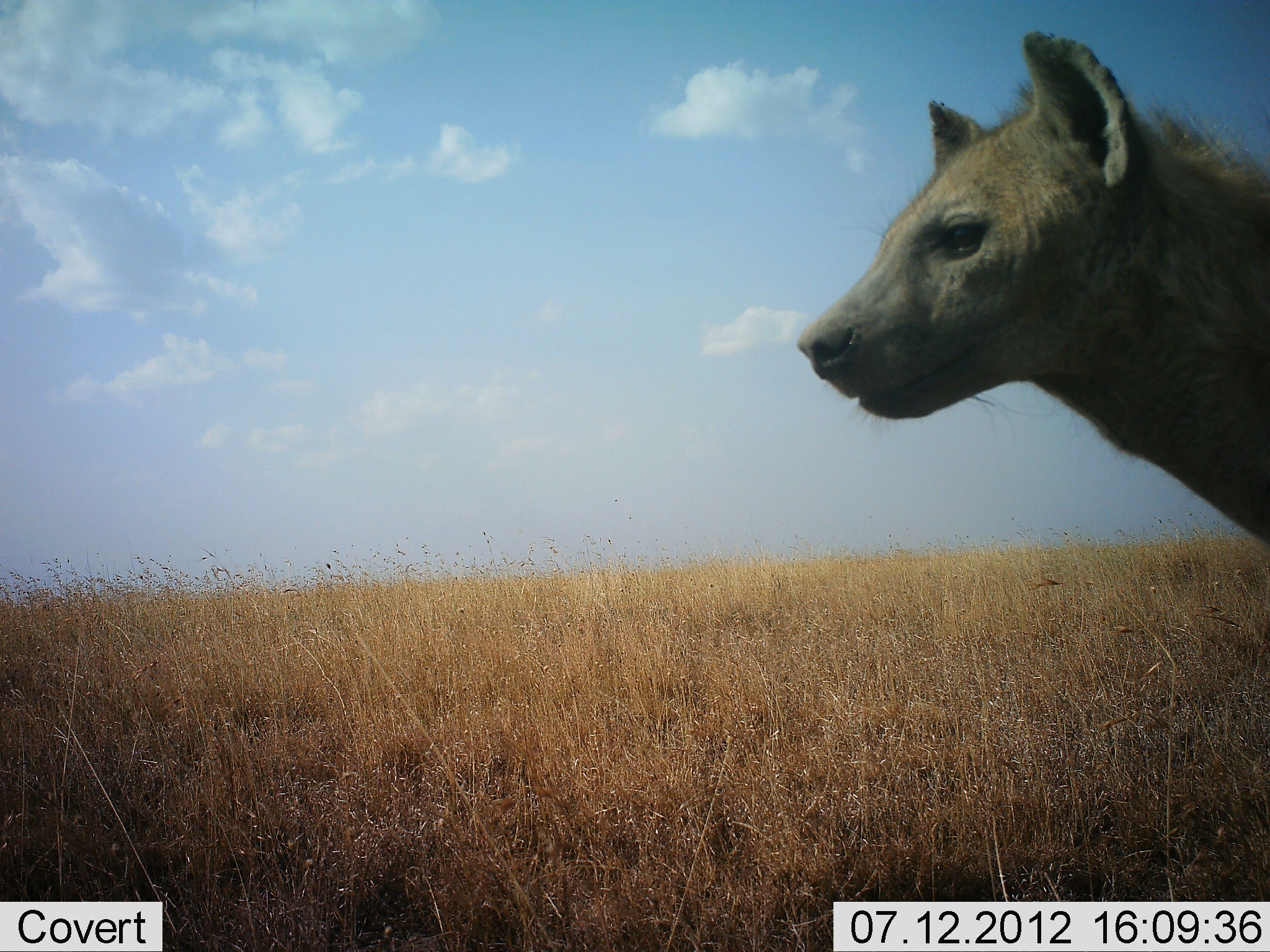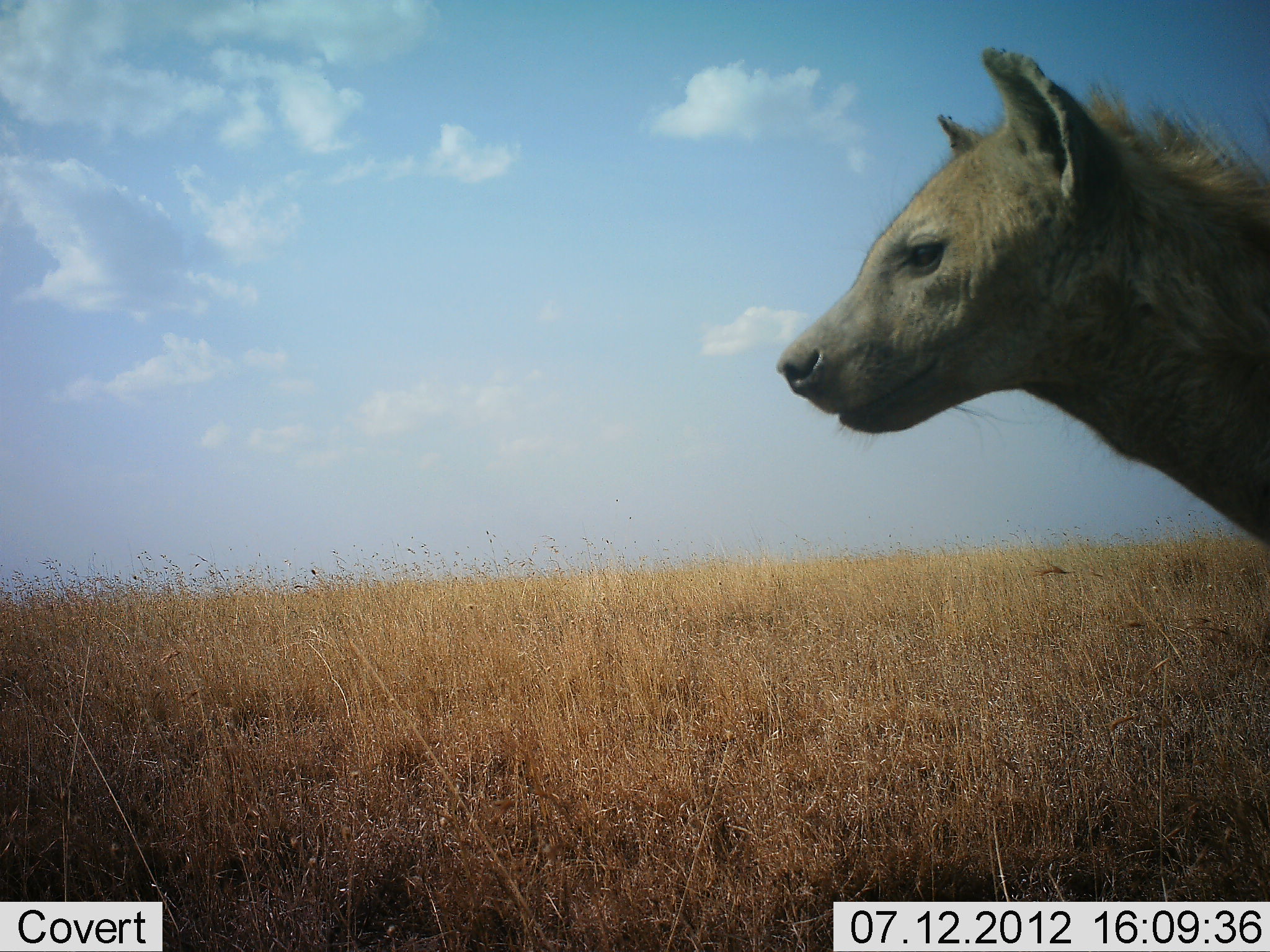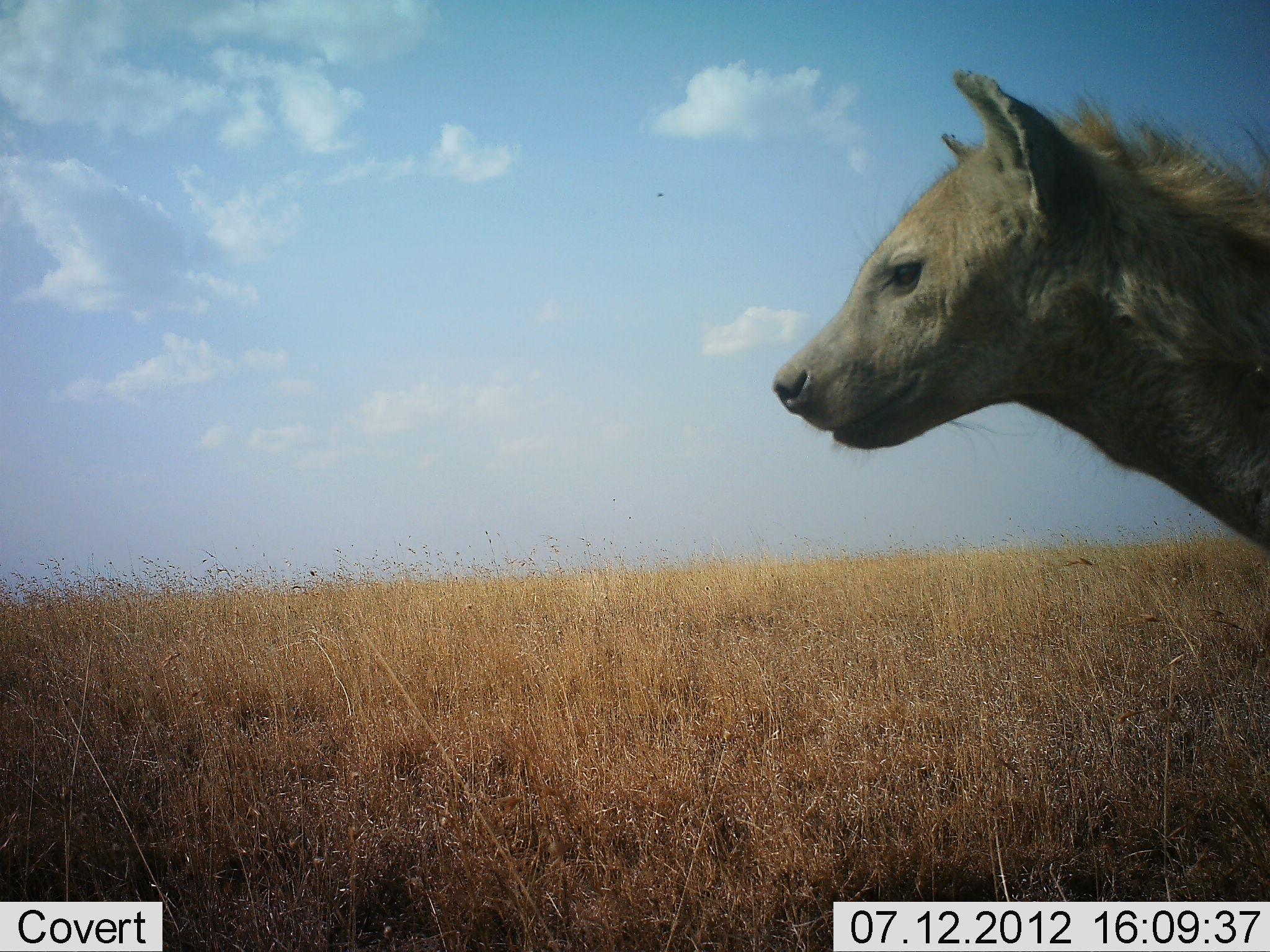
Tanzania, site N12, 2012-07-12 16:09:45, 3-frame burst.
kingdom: Animalia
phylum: Chordata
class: Mammalia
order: Carnivora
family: Hyaenidae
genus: Crocuta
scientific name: Crocuta crocuta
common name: spotted hyena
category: hyenaspotted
Hyenaspotted (spotted hyena) (Crocuta crocuta), count 1. Behavior (volunteer vote fractions): standing 100%, resting 0%, moving 0%, interacting 0%. Young present (vote fraction): 0%. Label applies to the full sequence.